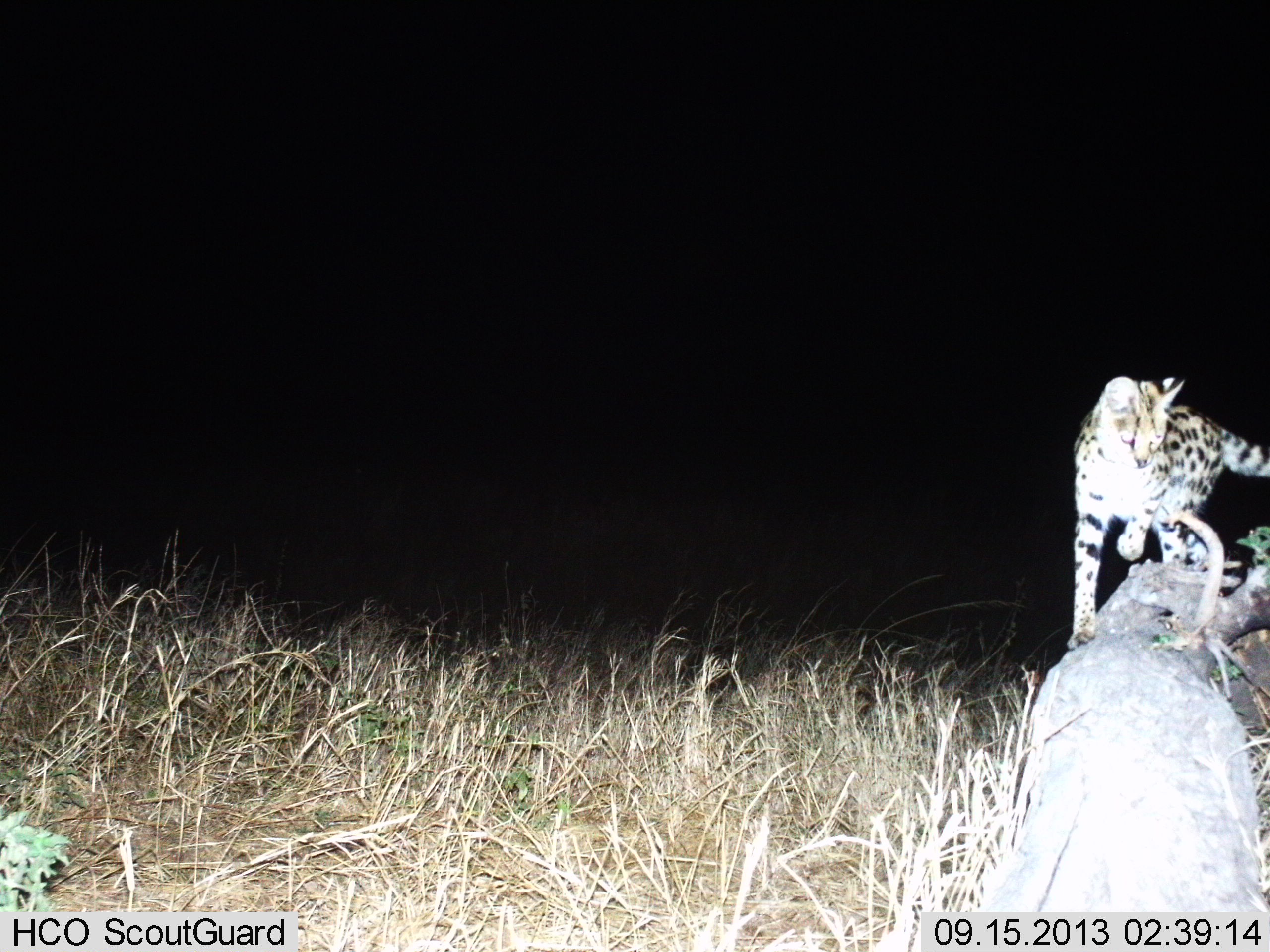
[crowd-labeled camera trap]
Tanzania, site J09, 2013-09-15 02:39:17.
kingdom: Animalia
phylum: Chordata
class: Mammalia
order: Carnivora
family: Felidae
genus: Leptailurus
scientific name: Leptailurus serval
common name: serval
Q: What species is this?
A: Serval (Leptailurus serval).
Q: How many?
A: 1.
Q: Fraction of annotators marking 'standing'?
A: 15%.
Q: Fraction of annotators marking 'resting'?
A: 0%.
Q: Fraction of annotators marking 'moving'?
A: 79%.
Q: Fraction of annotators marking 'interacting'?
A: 6%.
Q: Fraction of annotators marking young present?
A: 0%.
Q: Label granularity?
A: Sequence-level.